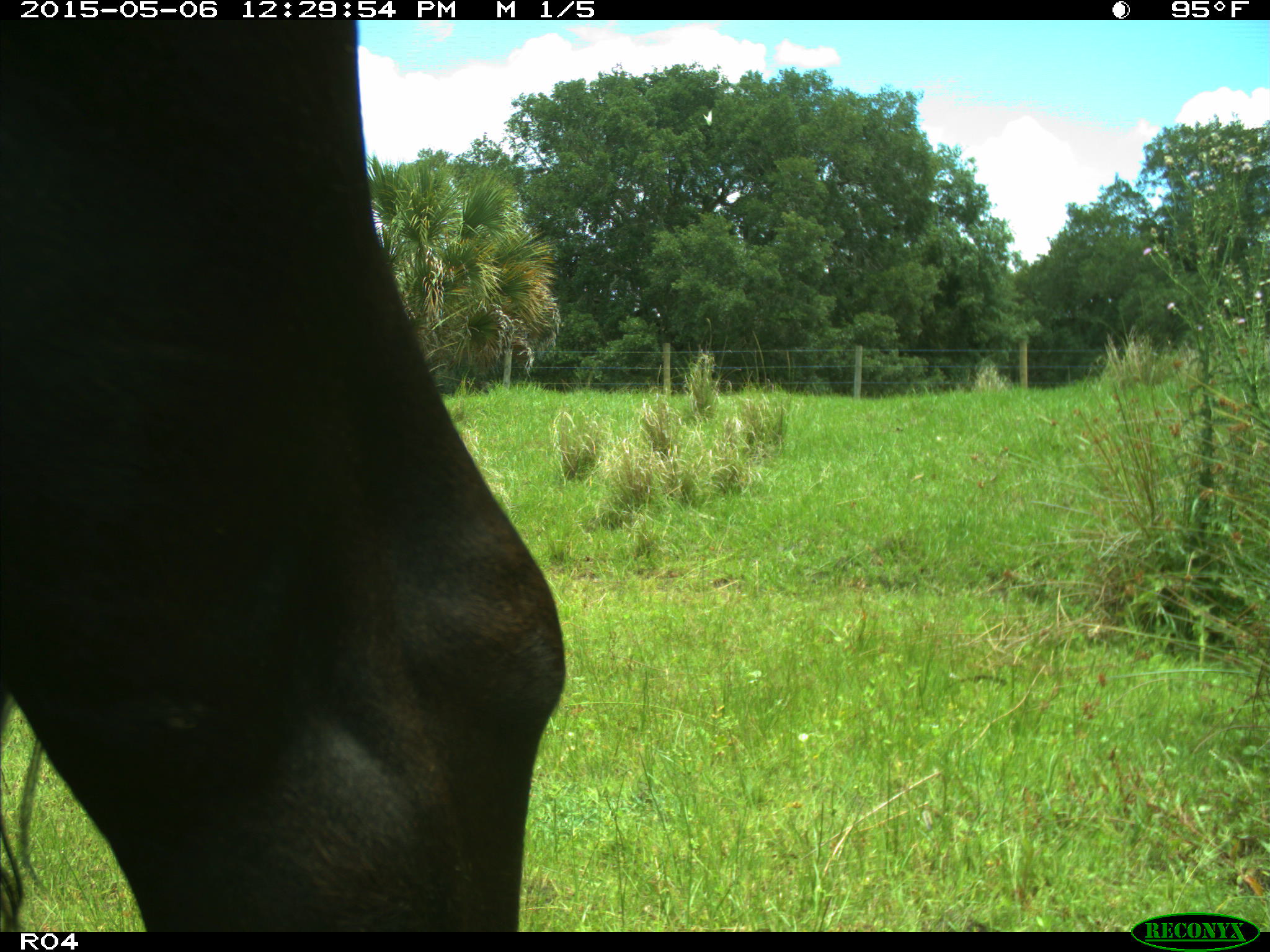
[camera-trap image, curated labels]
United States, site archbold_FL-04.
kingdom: Animalia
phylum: Chordata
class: Mammalia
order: Artiodactyla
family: Bovidae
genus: Bos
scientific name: Bos taurus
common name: domestic cow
Bos taurus (domestic cow).